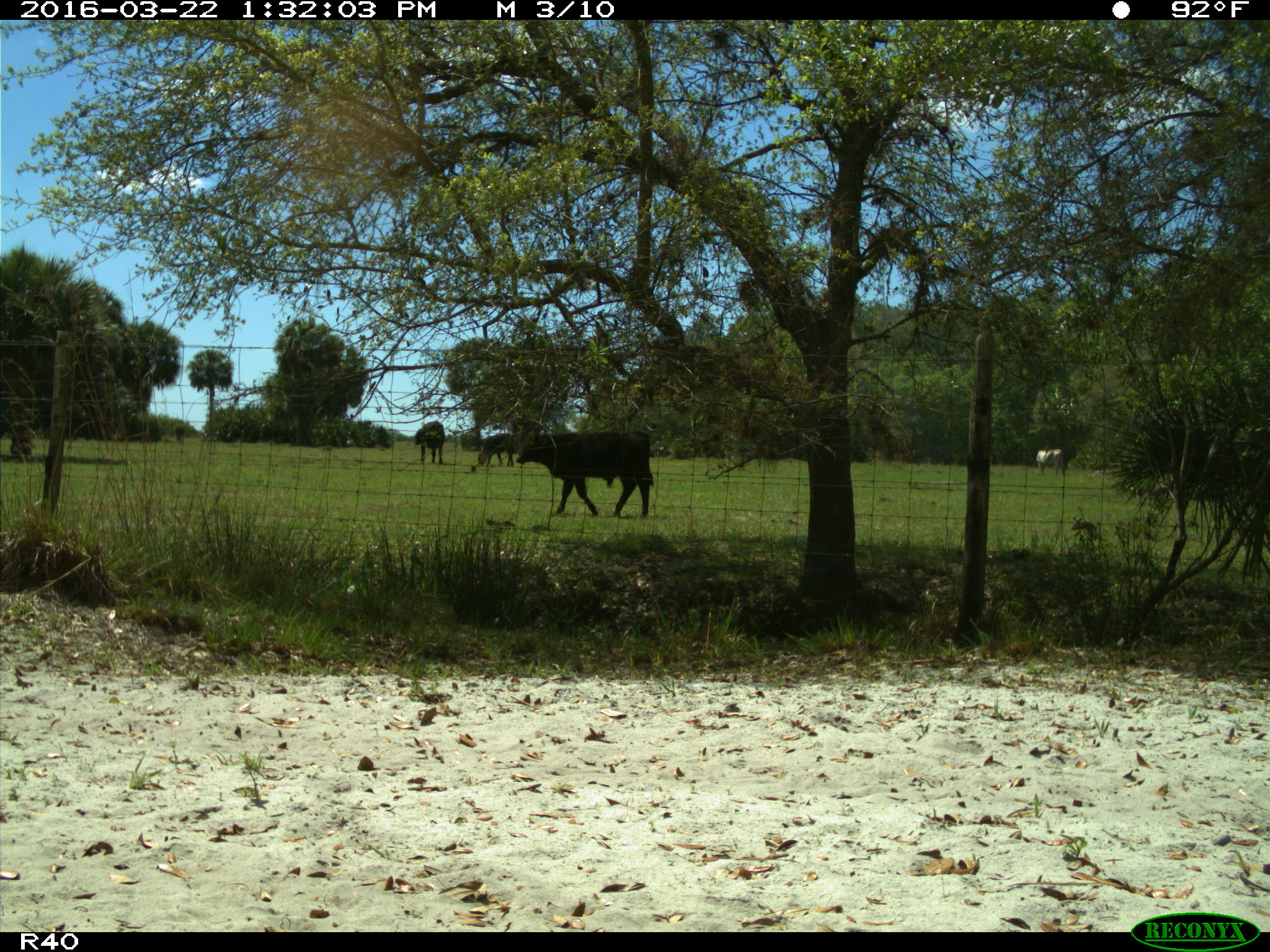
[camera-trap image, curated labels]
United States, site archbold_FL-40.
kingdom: Animalia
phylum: Chordata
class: Mammalia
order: Artiodactyla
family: Bovidae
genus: Bos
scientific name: Bos taurus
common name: domestic cow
Bos taurus (domestic cow).